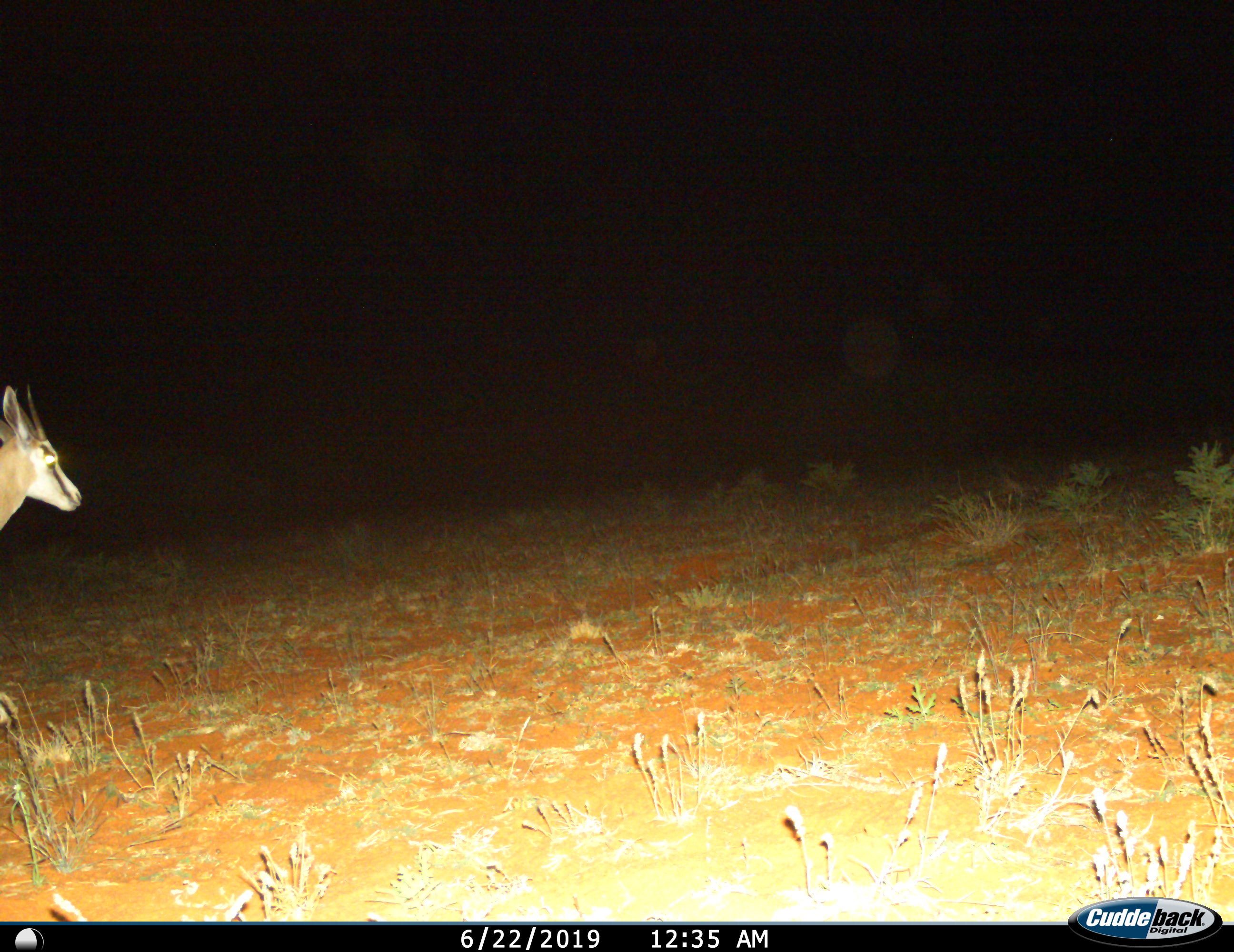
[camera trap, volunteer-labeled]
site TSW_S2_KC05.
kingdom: Animalia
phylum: Chordata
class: Mammalia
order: Artiodactyla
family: Bovidae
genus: Antidorcas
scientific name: Antidorcas marsupialis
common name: springbok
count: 1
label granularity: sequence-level